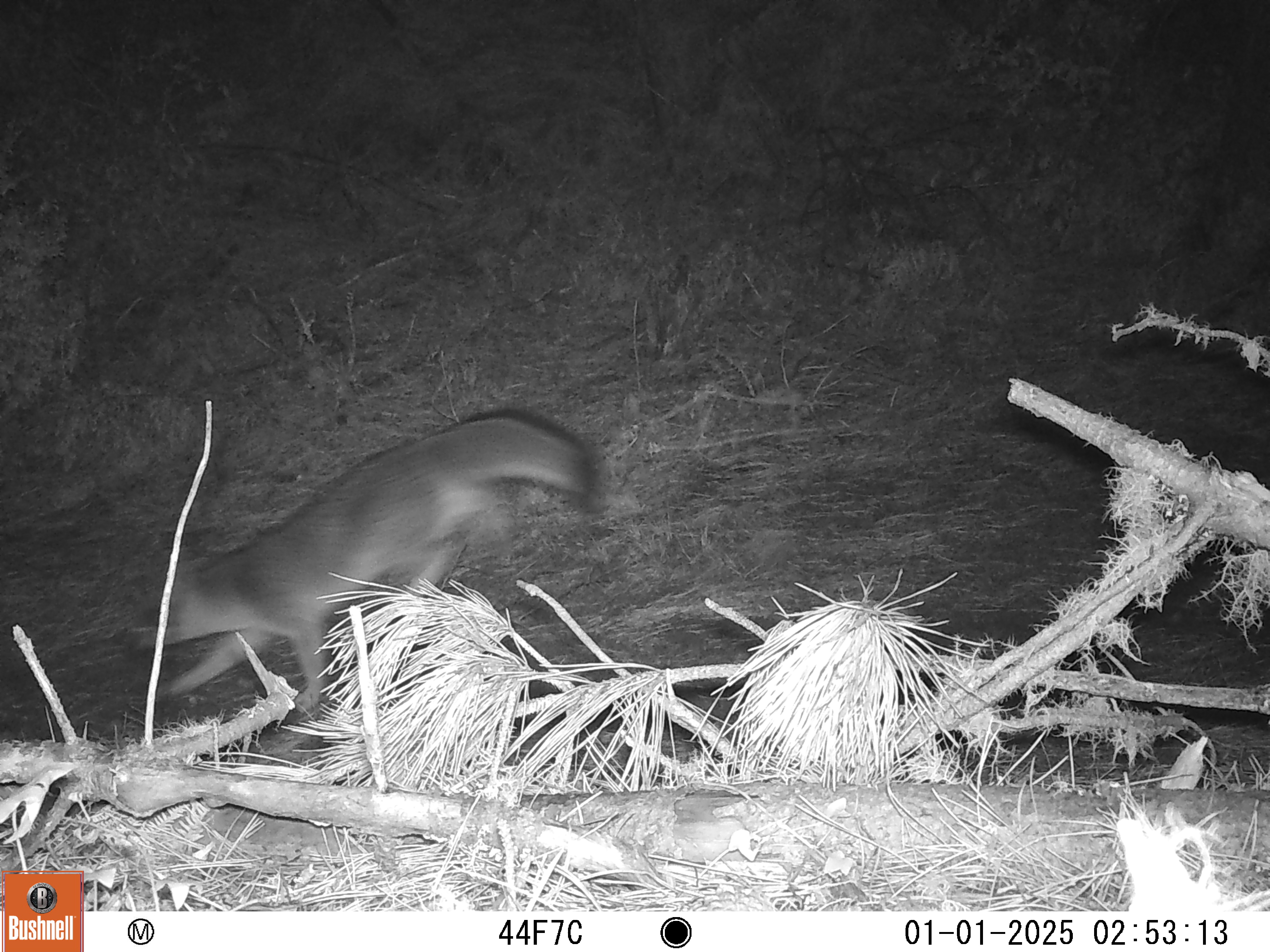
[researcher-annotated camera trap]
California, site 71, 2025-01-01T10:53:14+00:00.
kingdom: Animalia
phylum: Chordata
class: Mammalia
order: Carnivora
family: Canidae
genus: Urocyon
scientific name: Urocyon cinereoargenteus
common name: gray fox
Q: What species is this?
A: Gray fox (Urocyon cinereoargenteus).